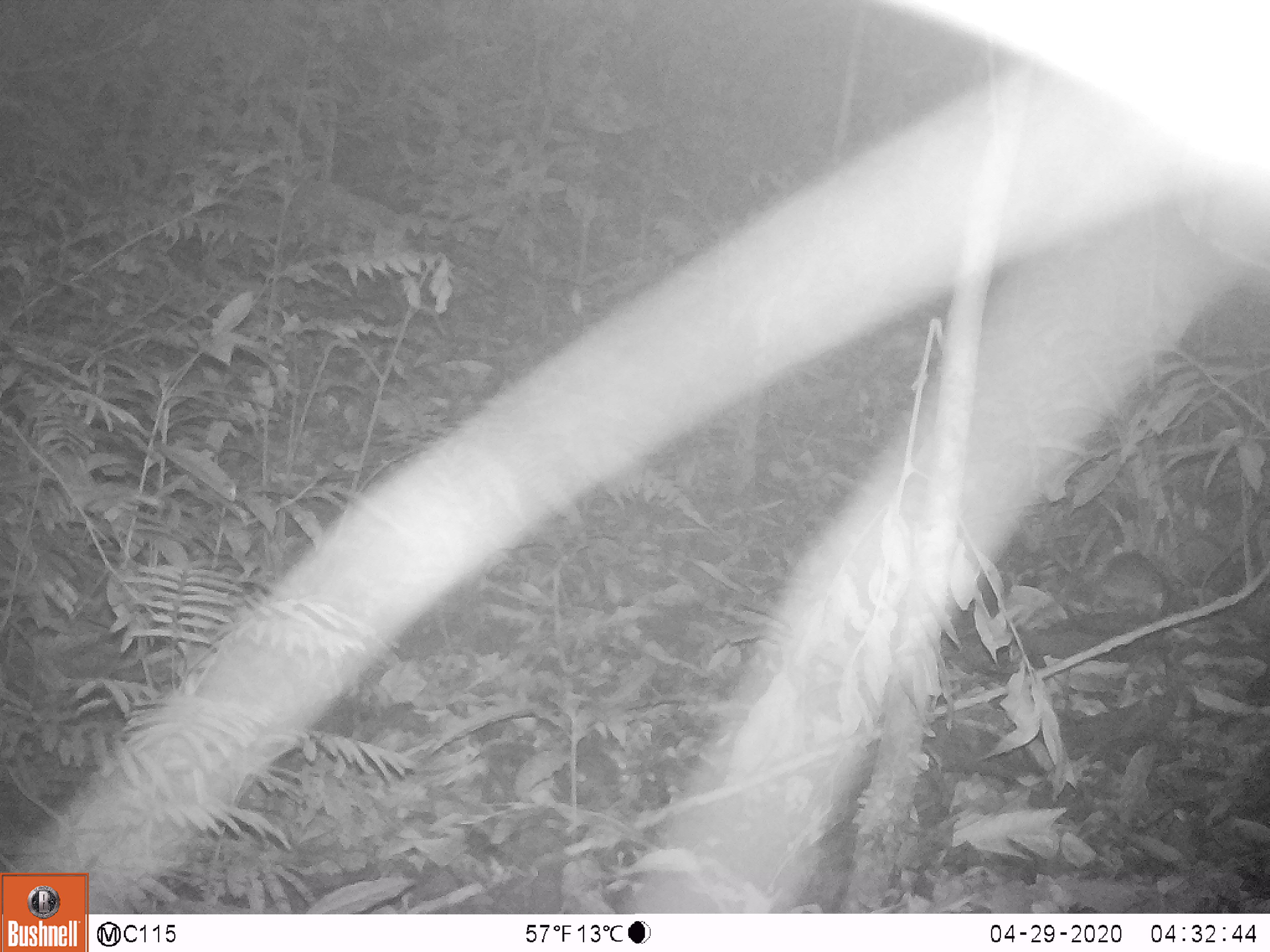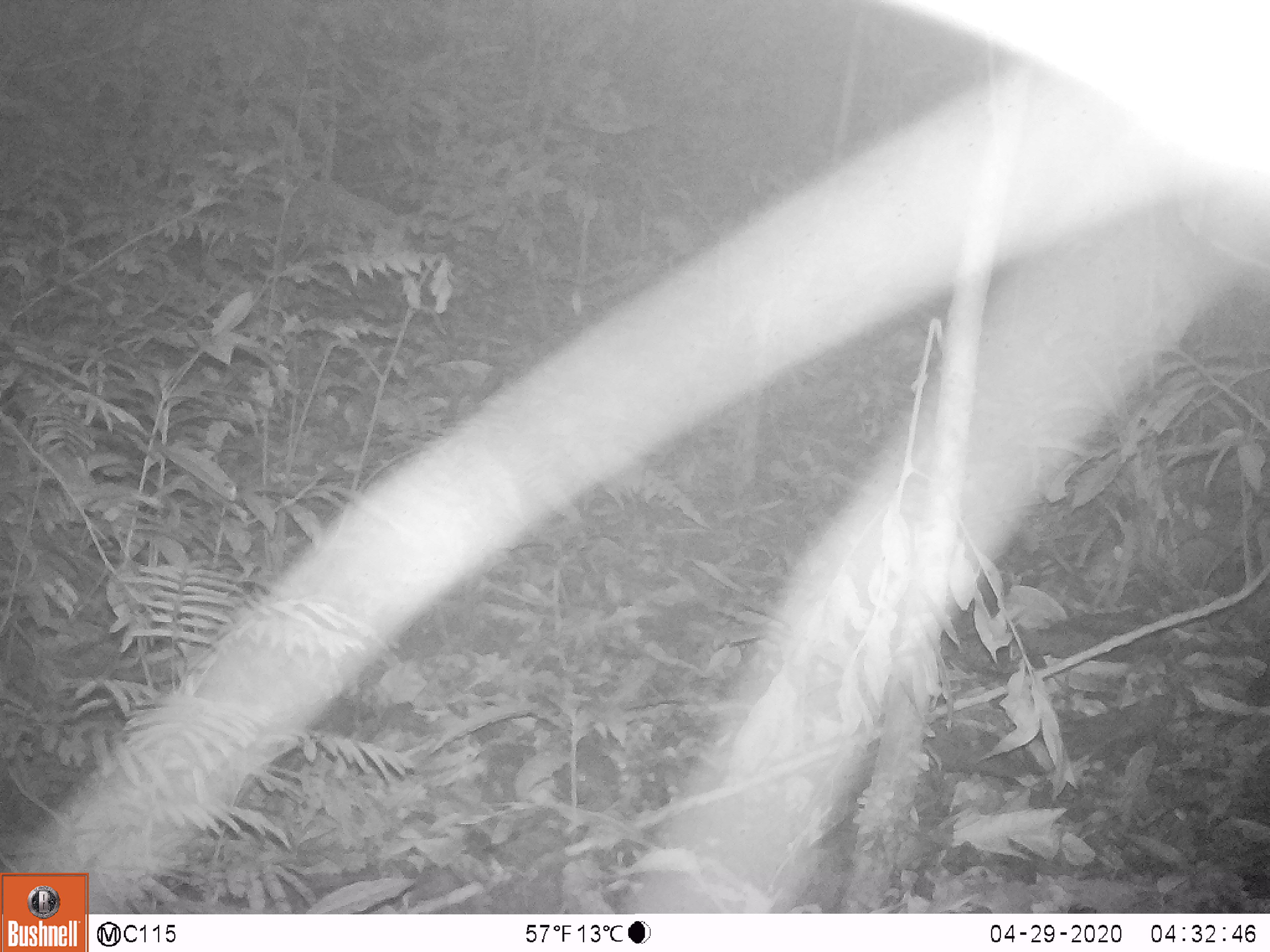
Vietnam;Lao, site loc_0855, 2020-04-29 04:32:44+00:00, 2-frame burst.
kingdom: Animalia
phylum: Chordata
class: Mammalia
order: Rodentia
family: Muridae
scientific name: Muridae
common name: old-world mice and rats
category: unidentified murid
Unidentified murid (old-world mice and rats) (Muridae). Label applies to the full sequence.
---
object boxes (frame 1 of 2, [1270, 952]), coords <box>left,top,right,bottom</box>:
unidentified murid: <box>1064,548,1169,614</box>